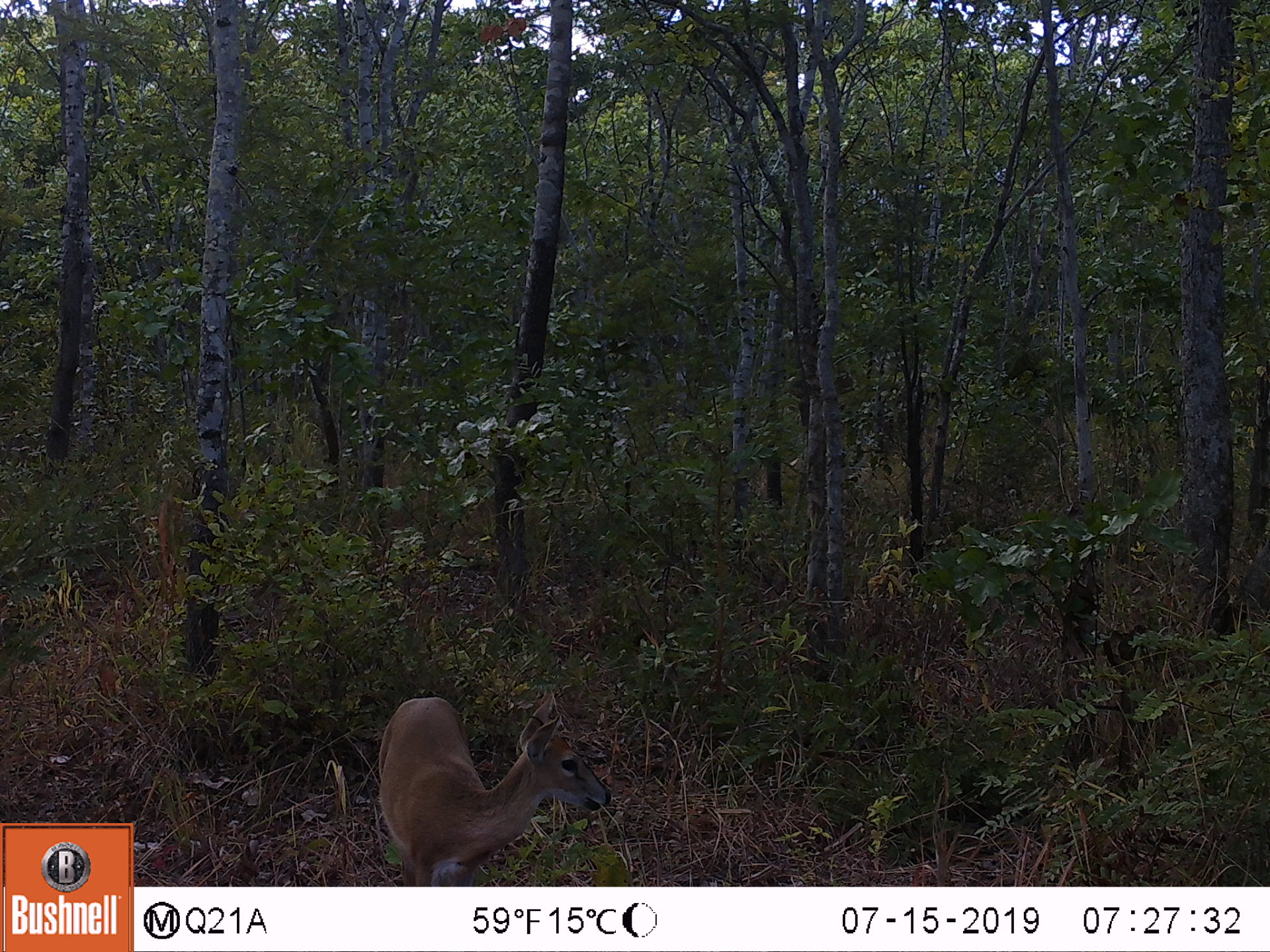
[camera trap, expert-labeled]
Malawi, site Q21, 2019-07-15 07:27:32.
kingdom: Animalia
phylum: Chordata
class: Mammalia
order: Artiodactyla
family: Bovidae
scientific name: Antilopinae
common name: small antelope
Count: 1.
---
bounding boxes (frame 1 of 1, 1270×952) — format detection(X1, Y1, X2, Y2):
small antelope: detection(379, 669, 615, 883)